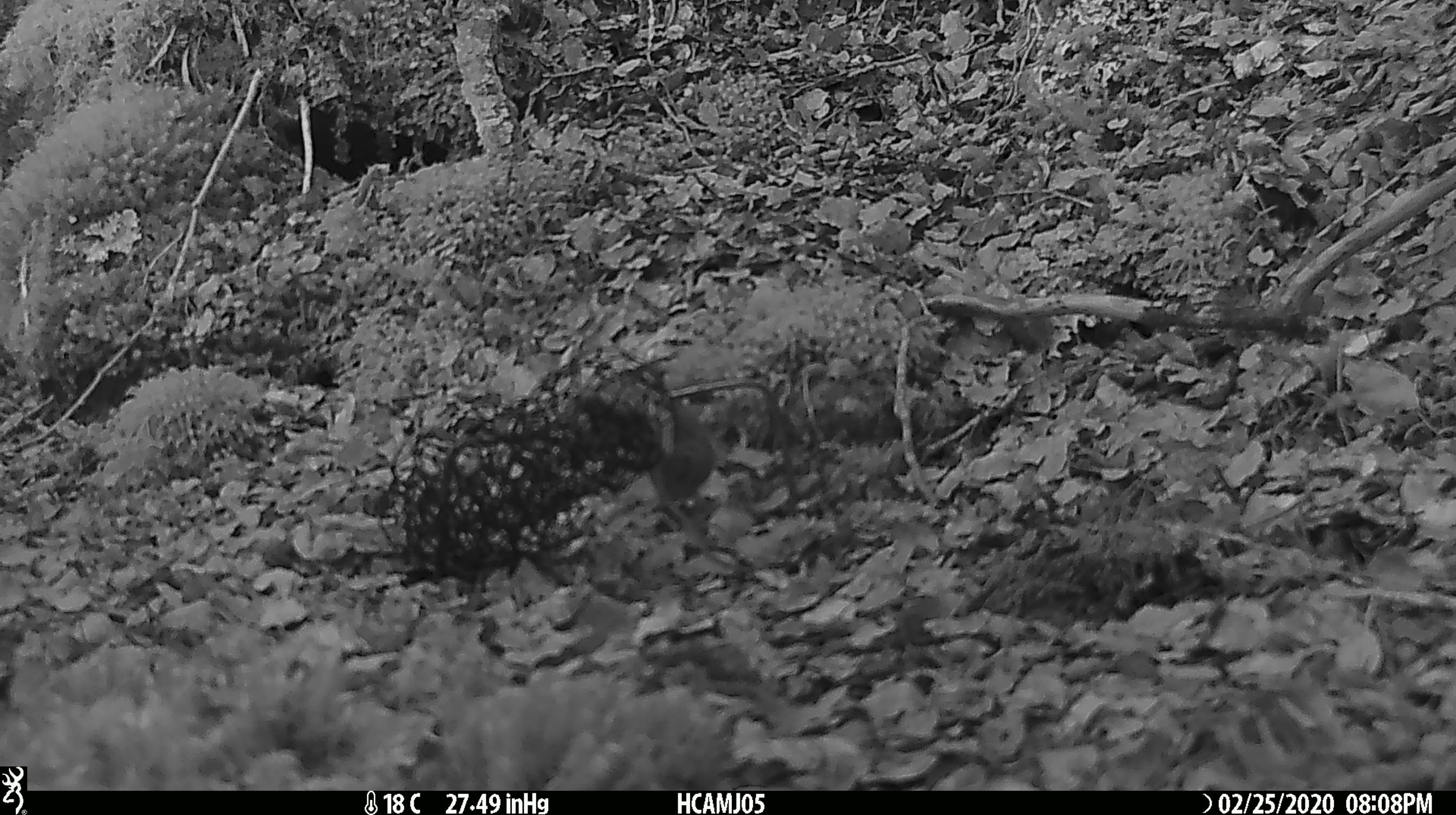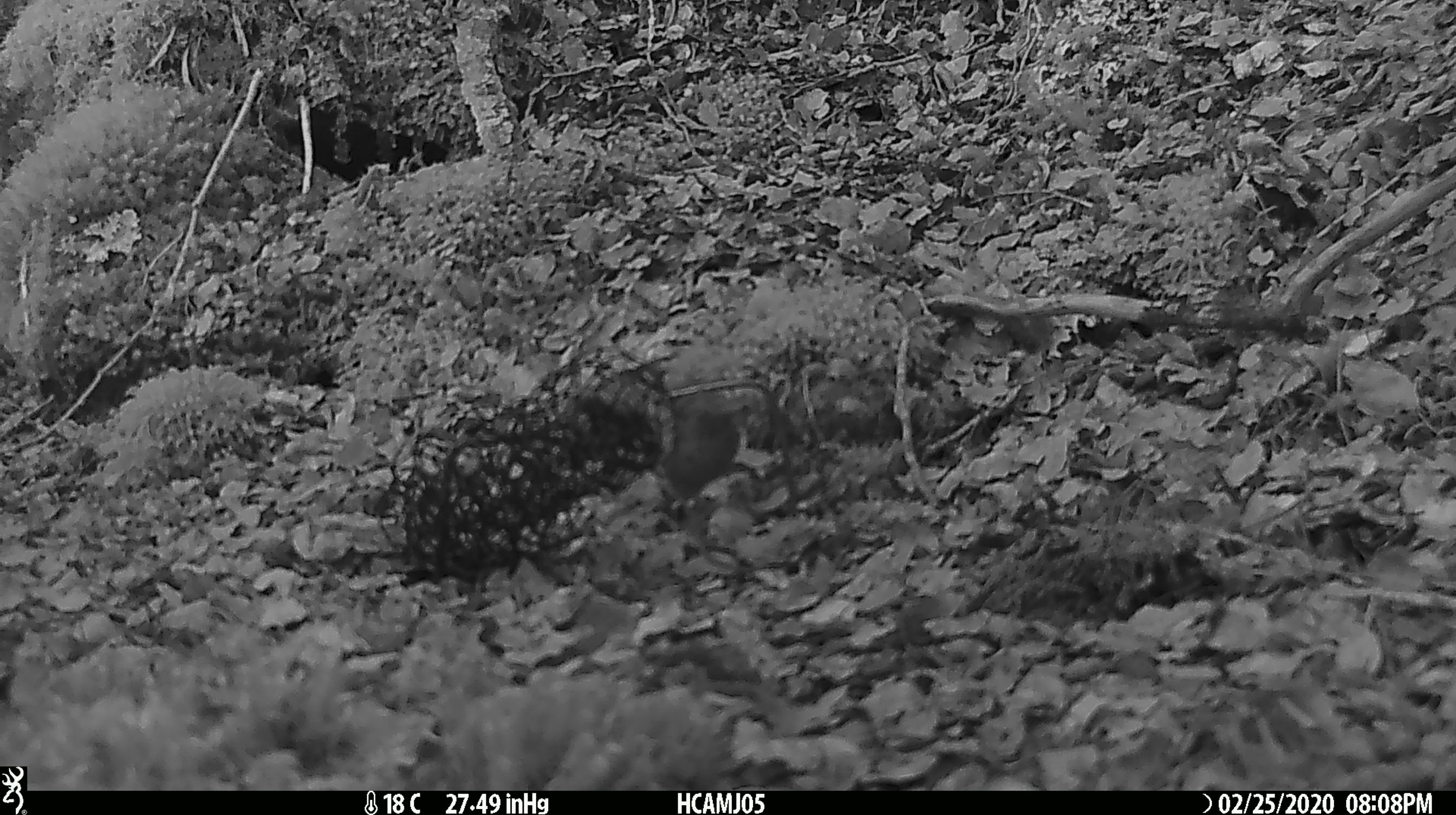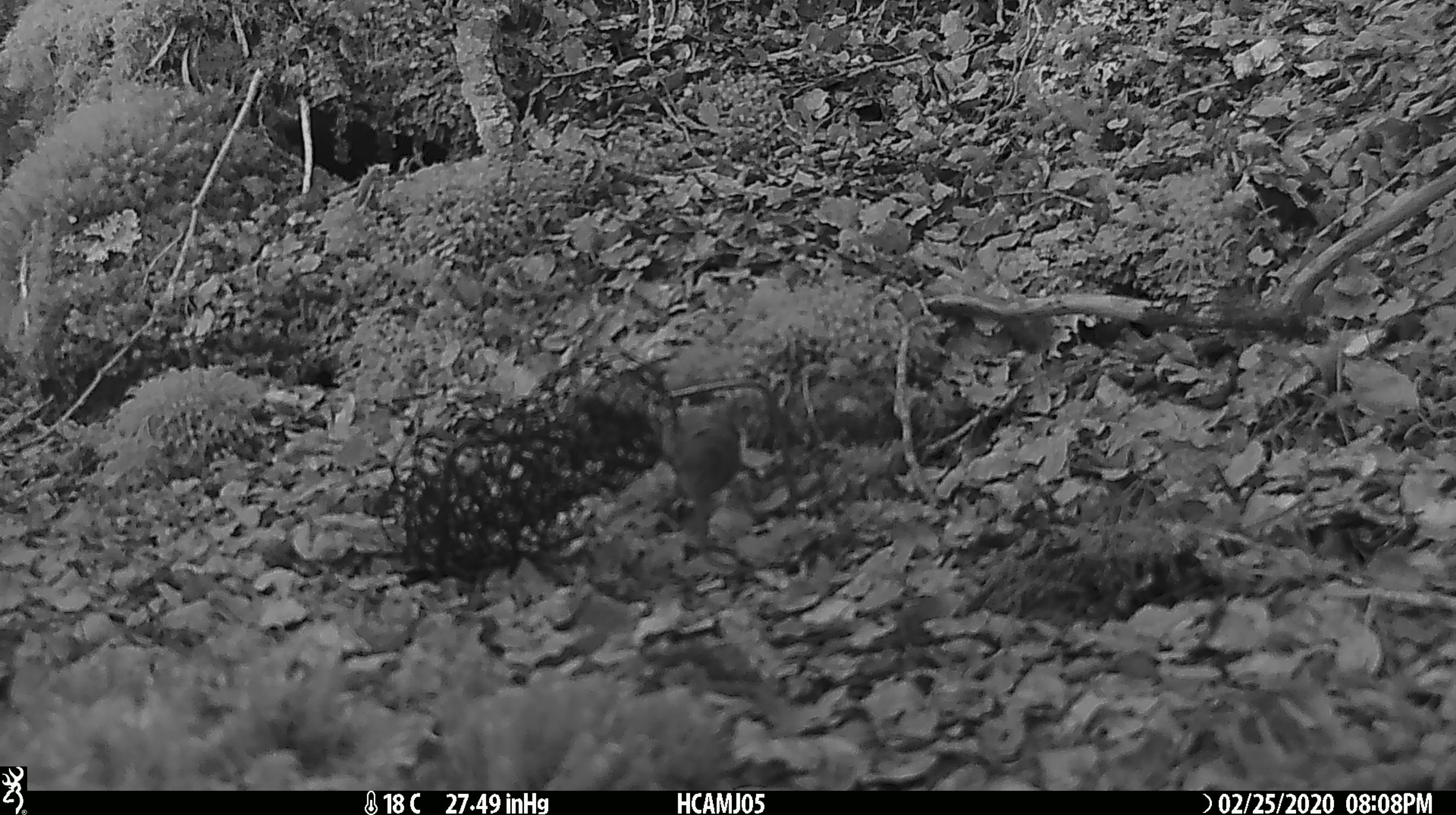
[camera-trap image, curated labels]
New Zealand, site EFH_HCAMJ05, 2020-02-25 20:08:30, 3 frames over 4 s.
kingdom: Animalia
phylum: Chordata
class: Mammalia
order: Rodentia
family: Muridae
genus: Mus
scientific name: Mus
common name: mouse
Mouse (Mus).